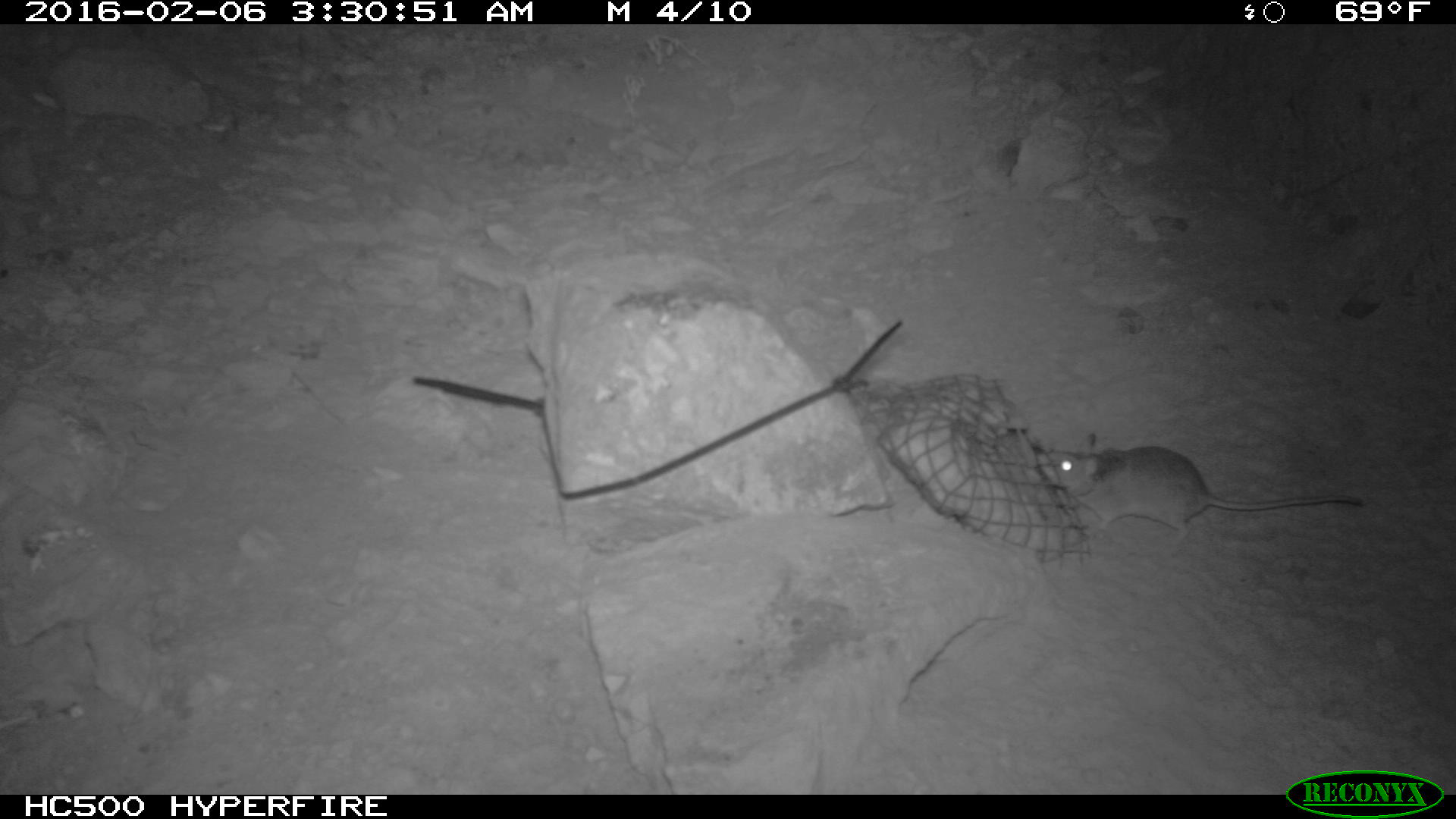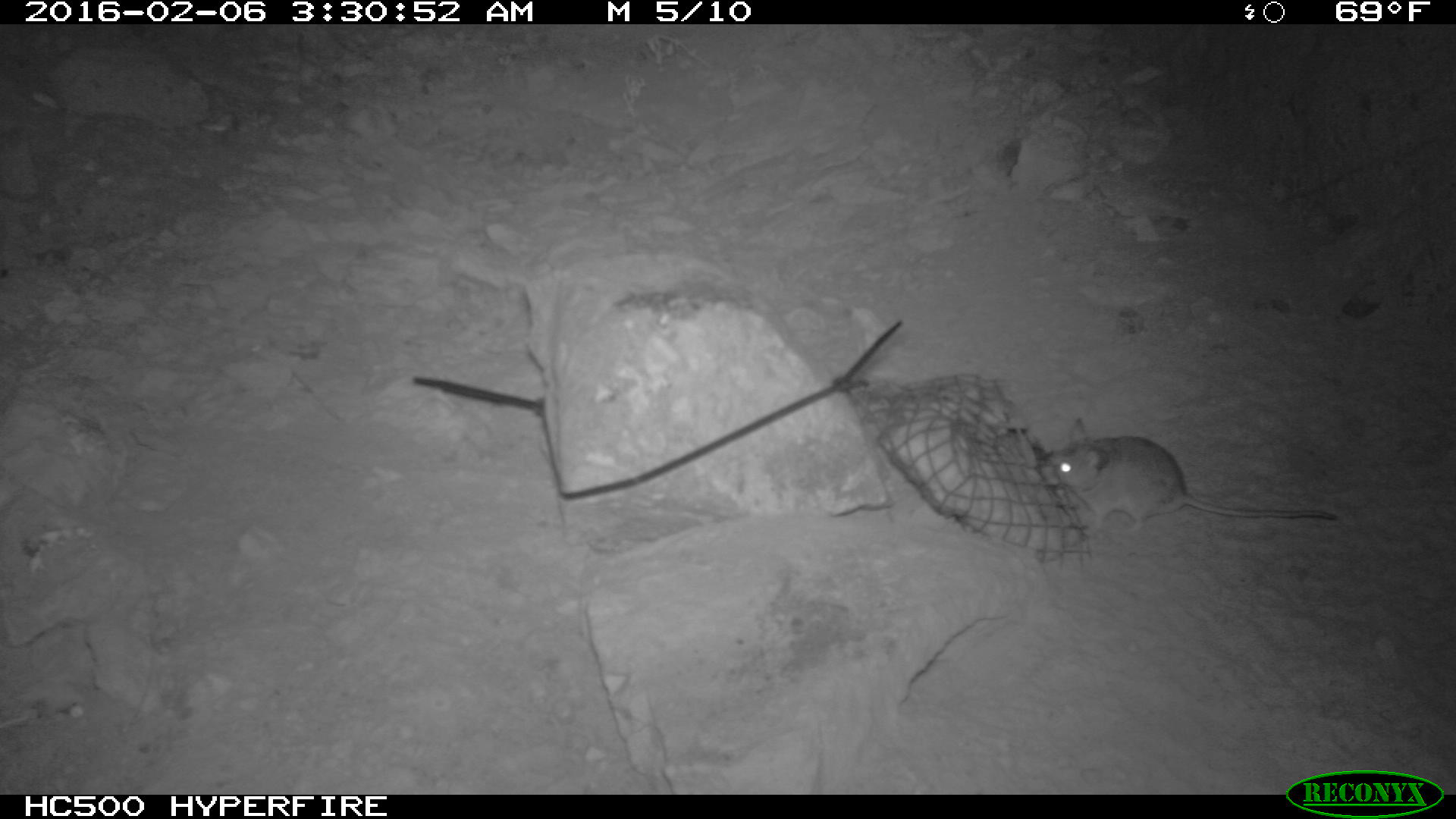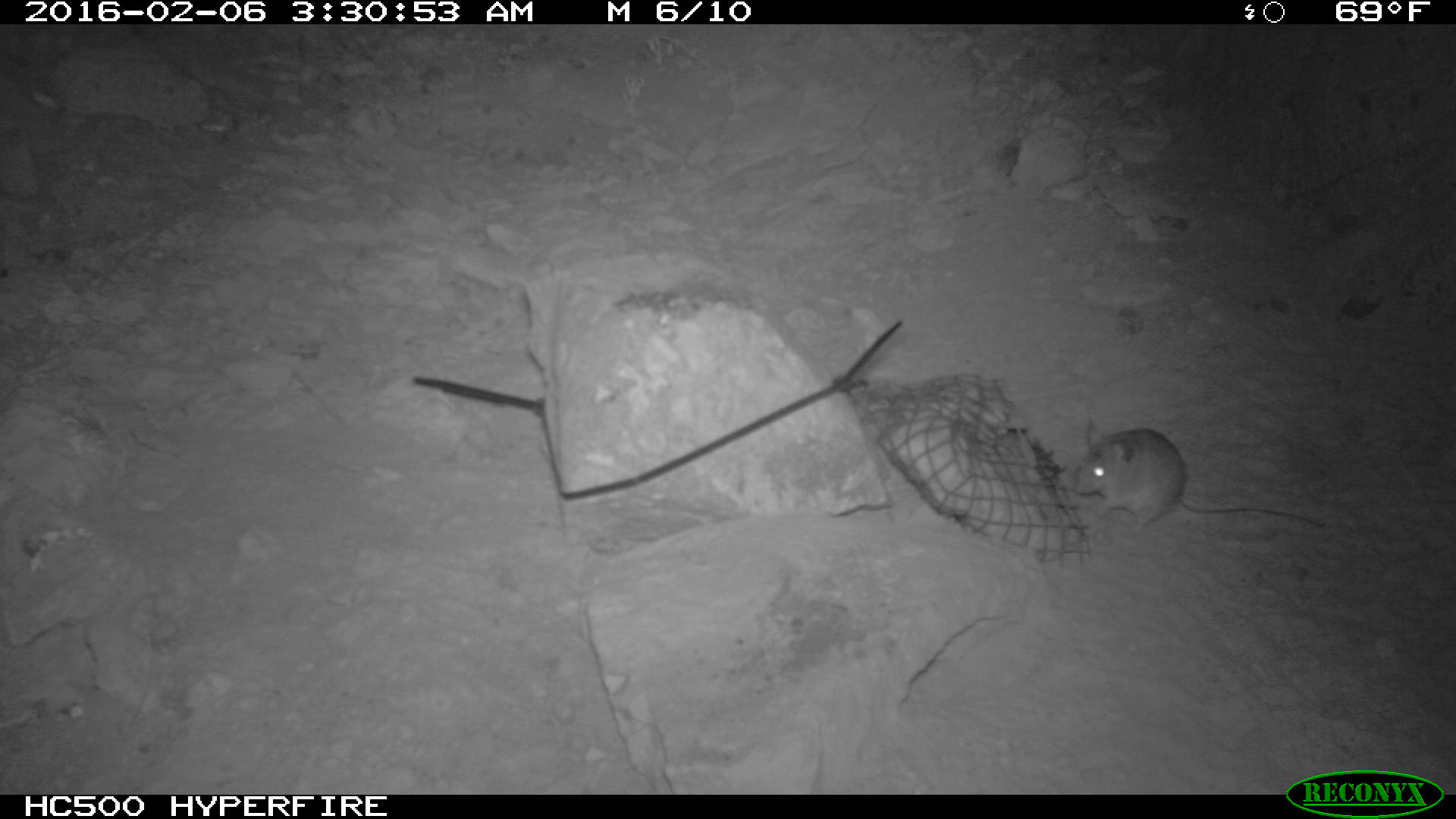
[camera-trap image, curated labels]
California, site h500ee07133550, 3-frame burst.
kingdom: Animalia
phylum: Chordata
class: Mammalia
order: Rodentia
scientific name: Rodentia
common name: rodent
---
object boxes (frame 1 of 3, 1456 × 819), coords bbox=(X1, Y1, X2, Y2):
rodent: bbox=(1045, 432, 1362, 551)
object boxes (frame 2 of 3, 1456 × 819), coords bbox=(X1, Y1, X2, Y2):
rodent: bbox=(1041, 413, 1337, 544)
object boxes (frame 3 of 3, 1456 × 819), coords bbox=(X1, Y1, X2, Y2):
rodent: bbox=(1072, 422, 1326, 534)